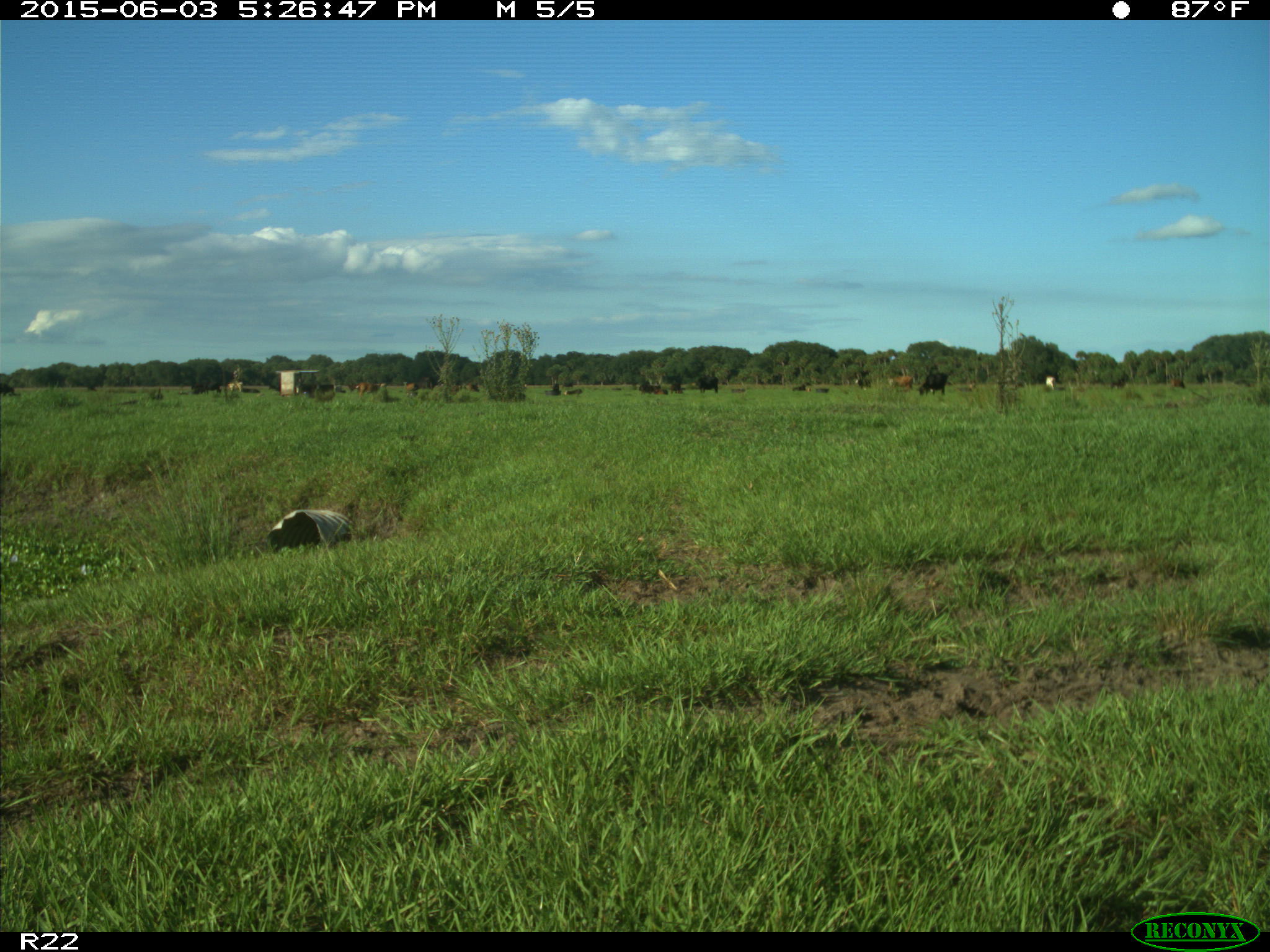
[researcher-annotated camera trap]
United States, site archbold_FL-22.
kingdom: Animalia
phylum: Chordata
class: Mammalia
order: Artiodactyla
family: Bovidae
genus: Bos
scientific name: Bos taurus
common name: domestic cow